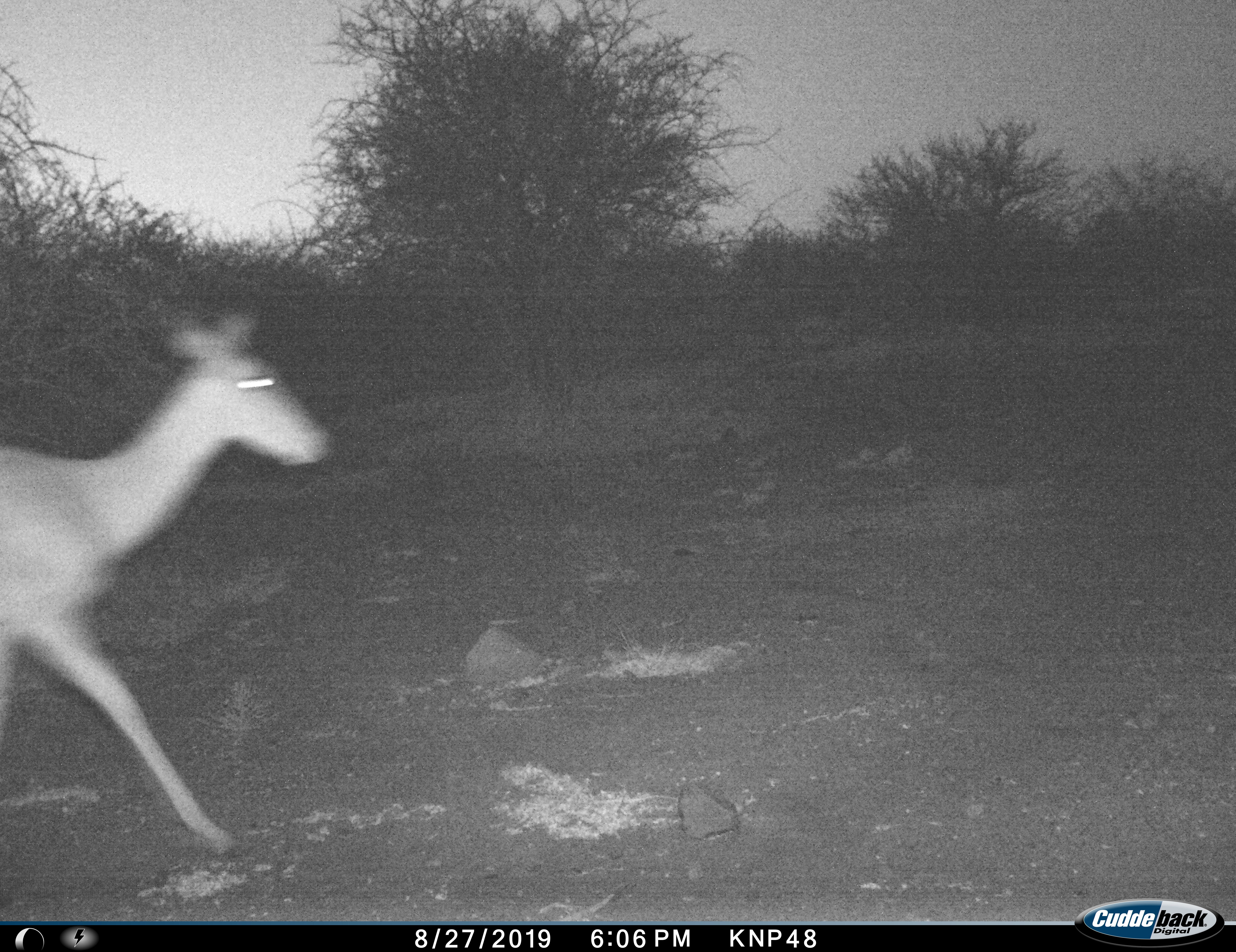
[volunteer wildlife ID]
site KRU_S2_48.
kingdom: Animalia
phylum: Chordata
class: Mammalia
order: Artiodactyla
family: Bovidae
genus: Aepyceros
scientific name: Aepyceros melampus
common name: impala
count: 1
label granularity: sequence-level